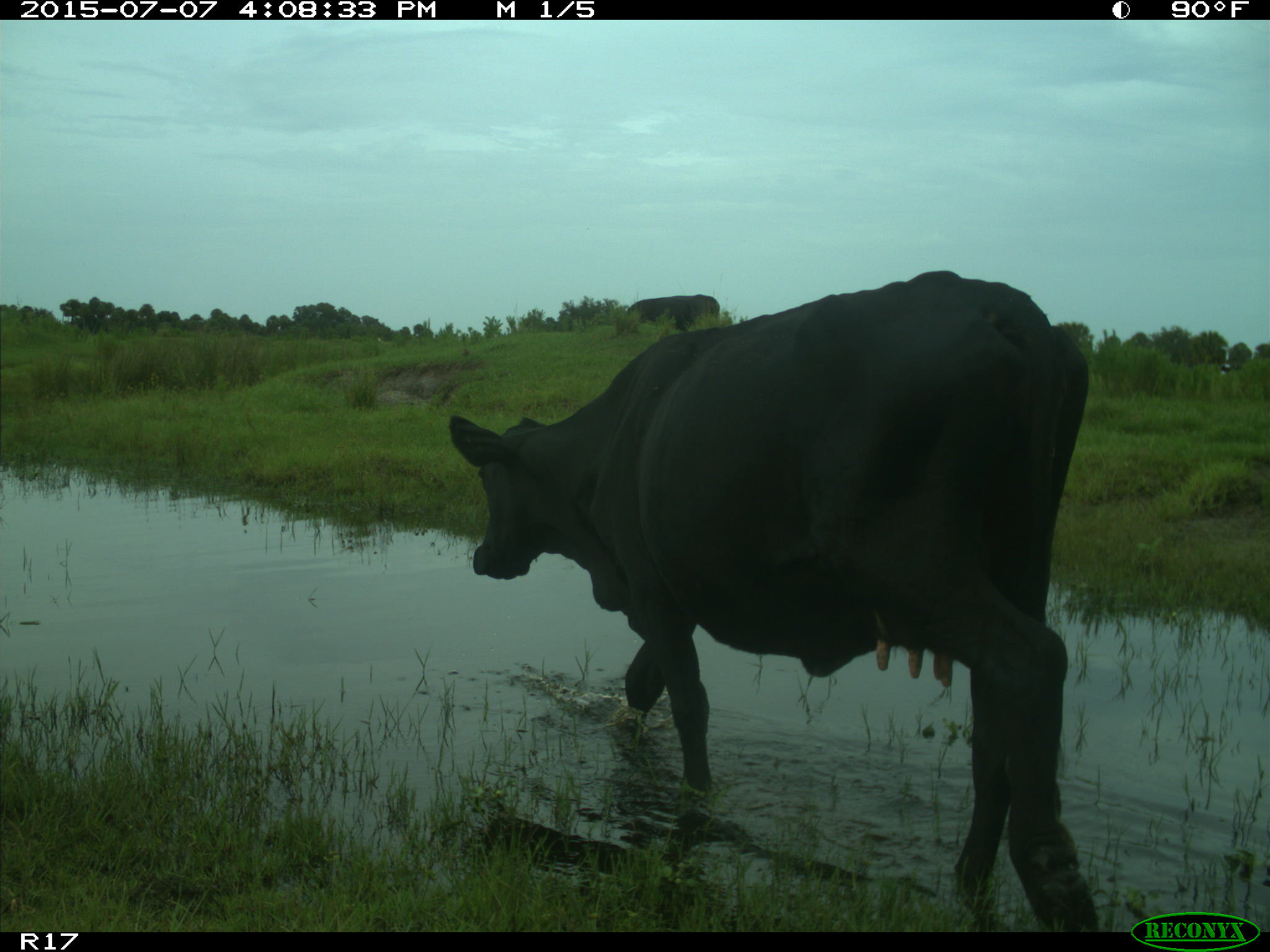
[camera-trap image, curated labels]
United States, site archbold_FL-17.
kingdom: Animalia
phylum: Chordata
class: Mammalia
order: Artiodactyla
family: Bovidae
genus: Bos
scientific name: Bos taurus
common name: domestic cow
Bos taurus (domestic cow).